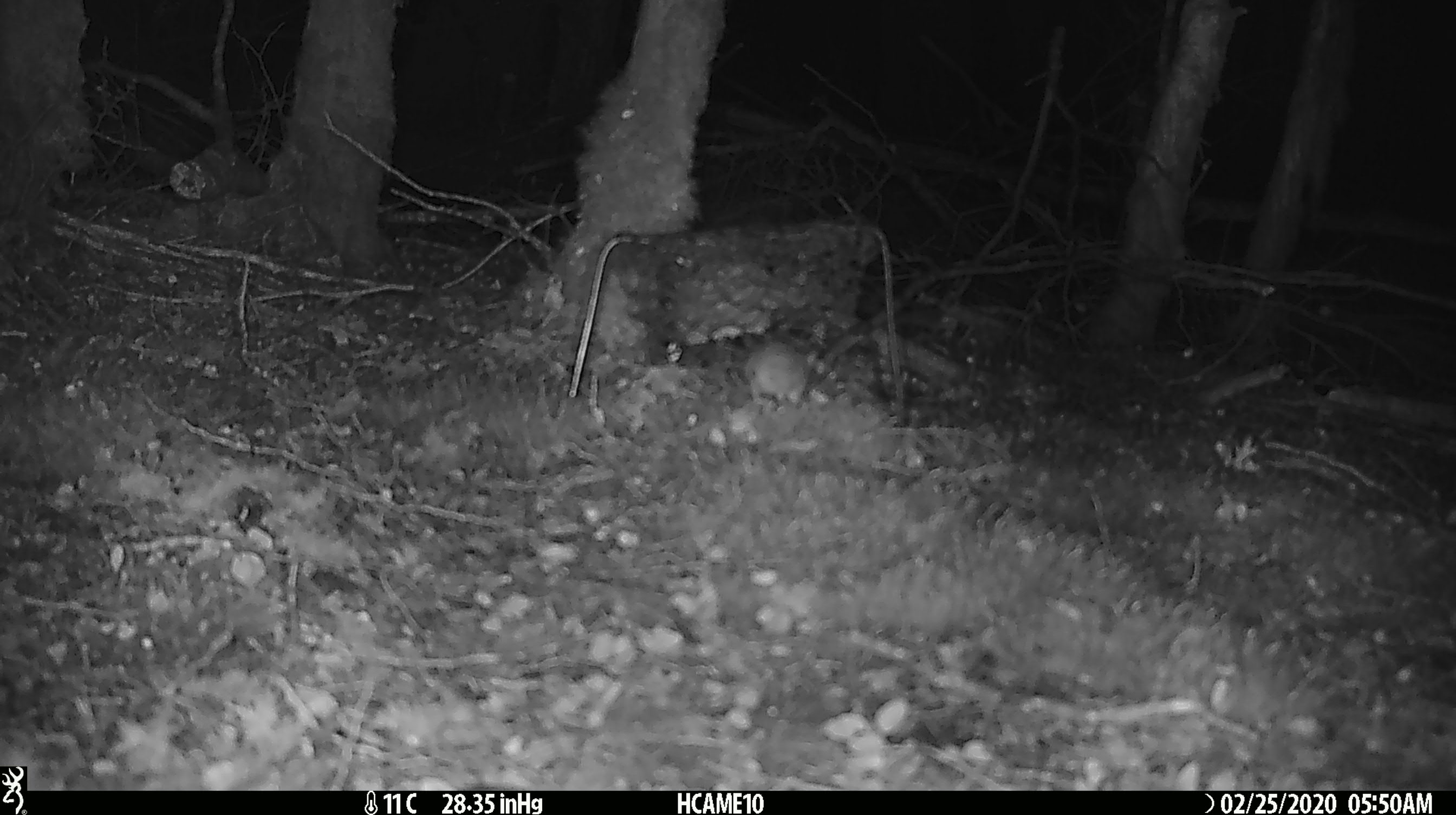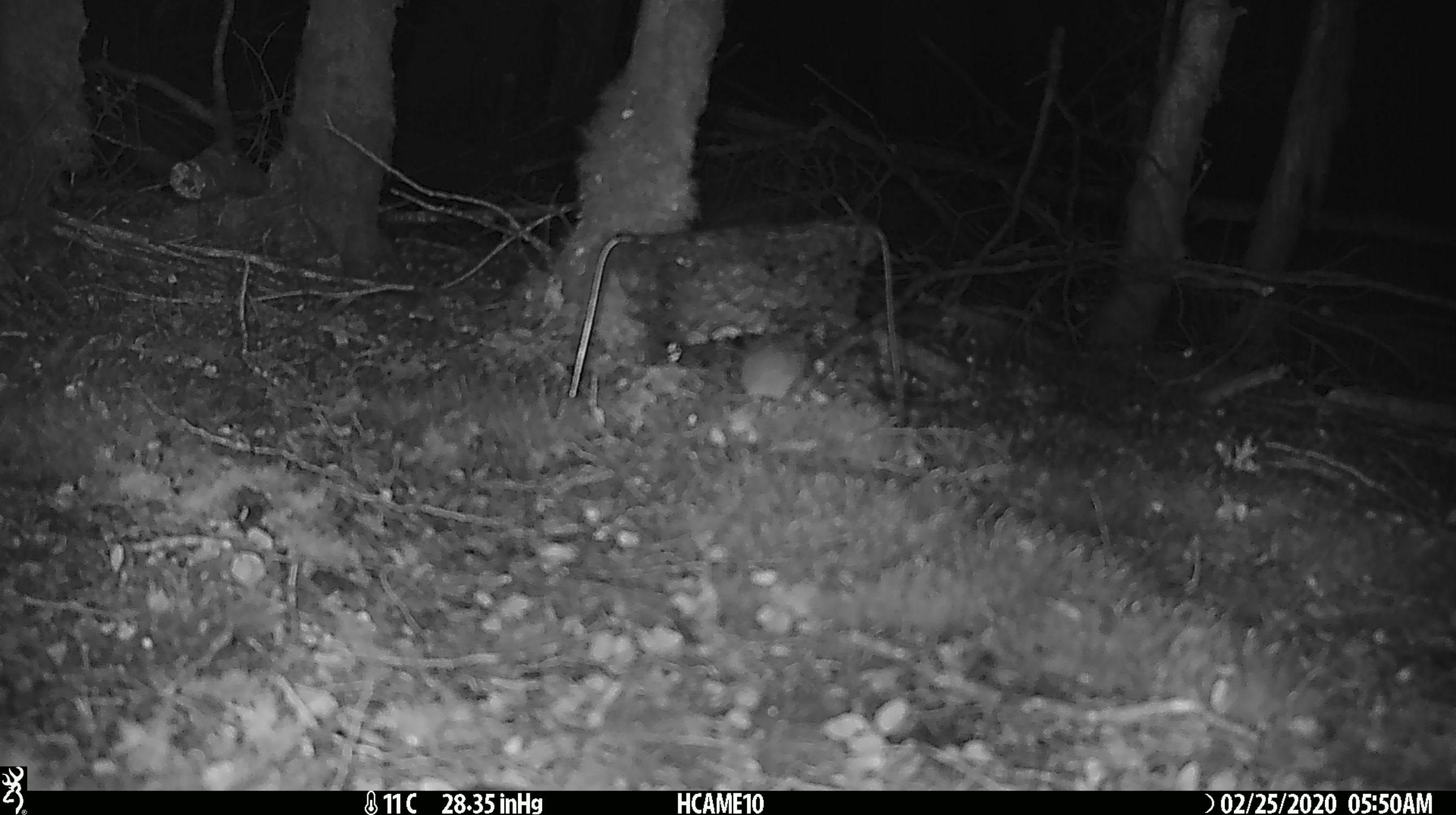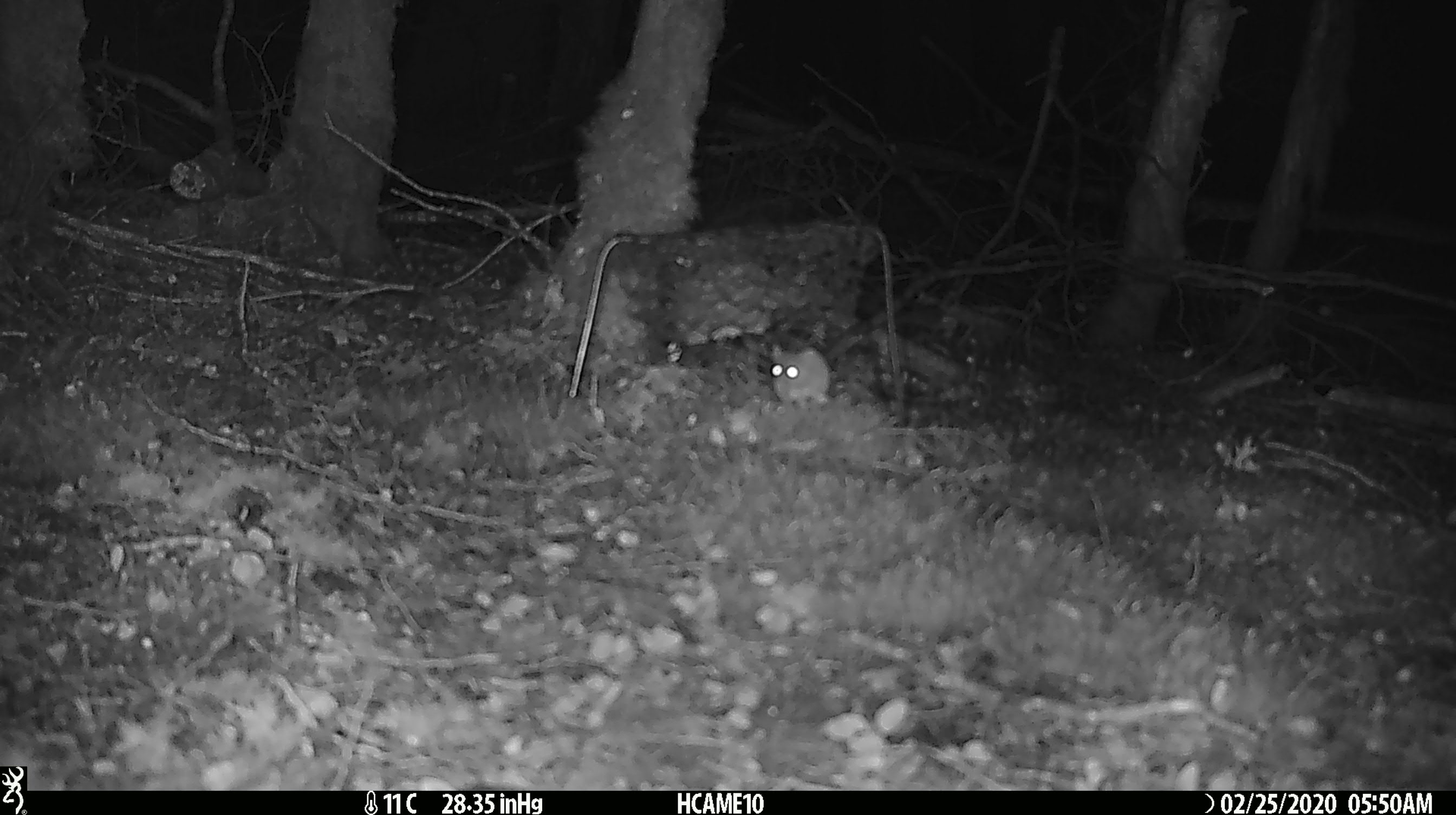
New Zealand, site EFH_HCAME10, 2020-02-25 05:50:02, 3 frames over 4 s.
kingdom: Animalia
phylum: Chordata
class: Mammalia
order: Rodentia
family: Muridae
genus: Mus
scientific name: Mus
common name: mouse